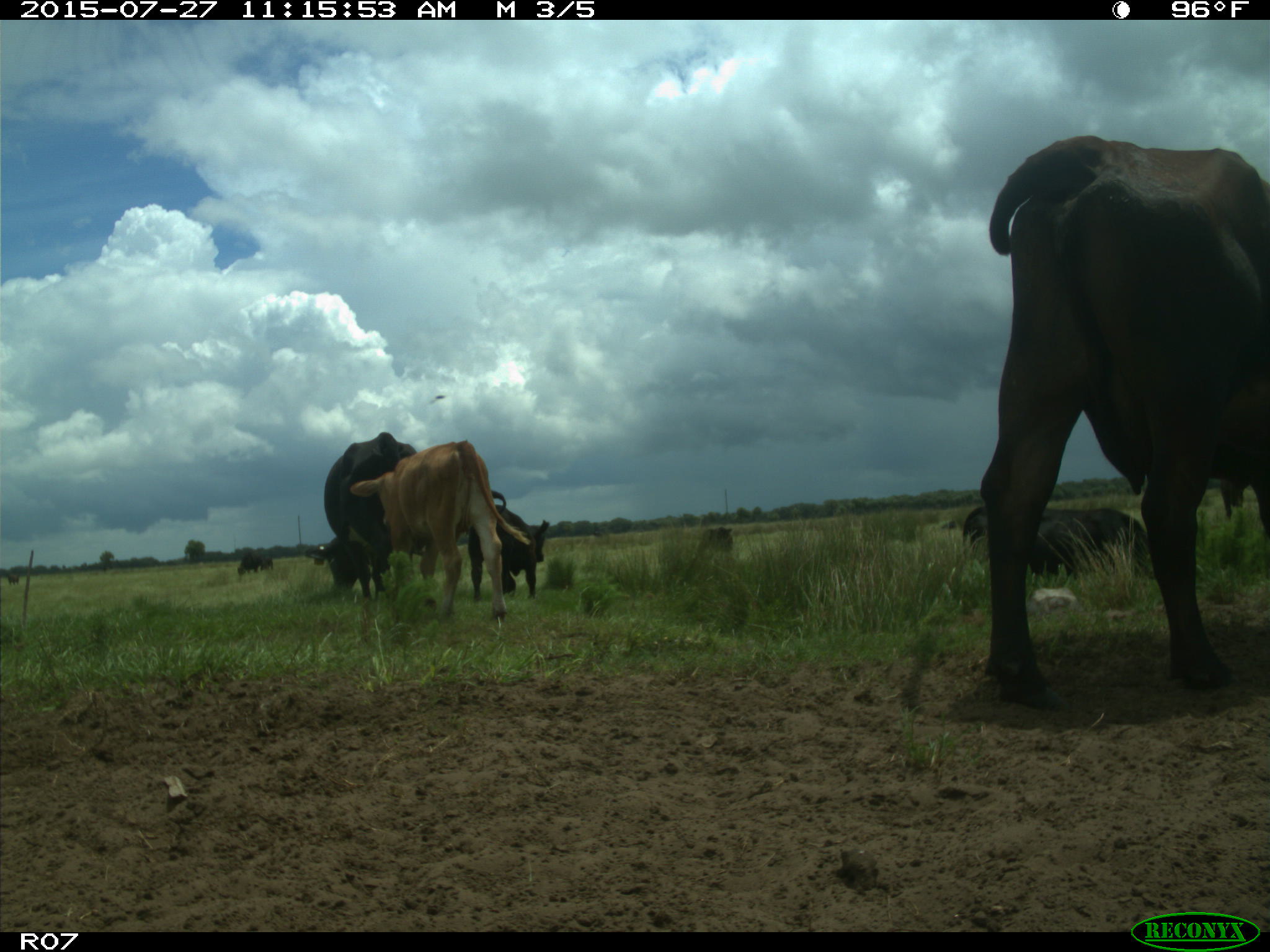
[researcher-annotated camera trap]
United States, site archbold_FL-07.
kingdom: Animalia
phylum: Chordata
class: Mammalia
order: Artiodactyla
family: Bovidae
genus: Bos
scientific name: Bos taurus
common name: domestic cow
Bos taurus (domestic cow).